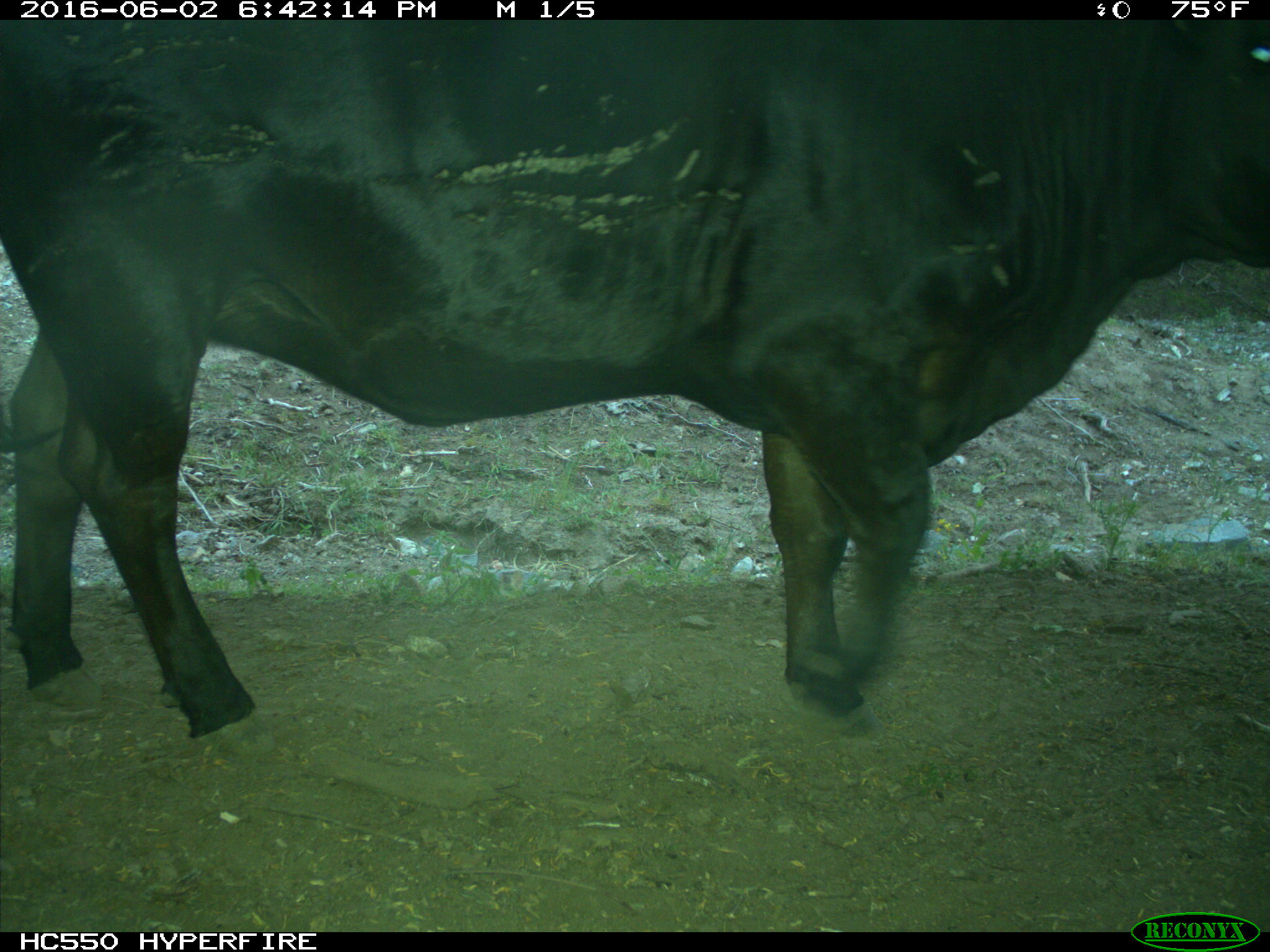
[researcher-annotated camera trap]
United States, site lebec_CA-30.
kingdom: Animalia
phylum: Chordata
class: Mammalia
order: Artiodactyla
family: Bovidae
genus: Bos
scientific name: Bos taurus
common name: domestic cow